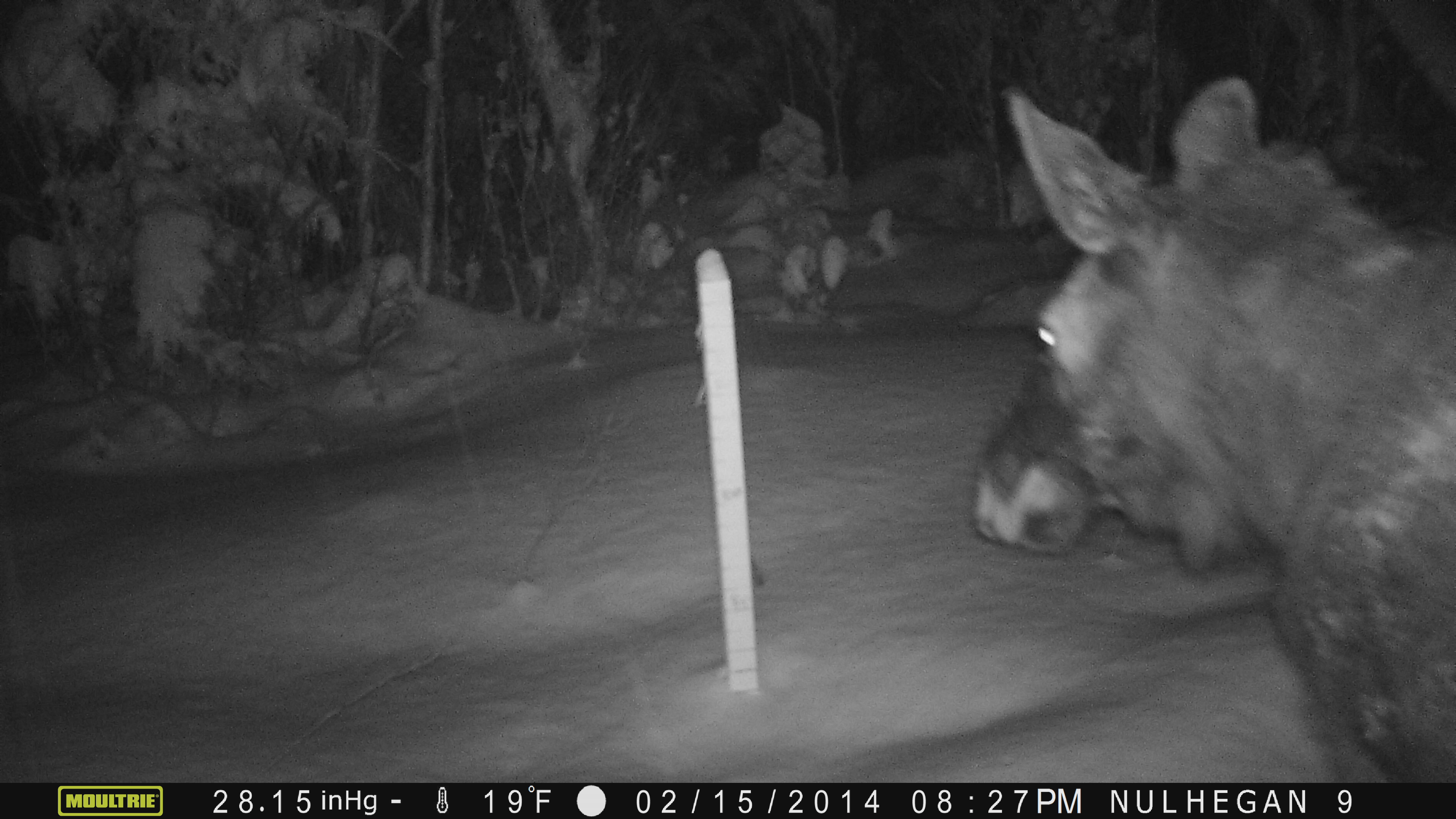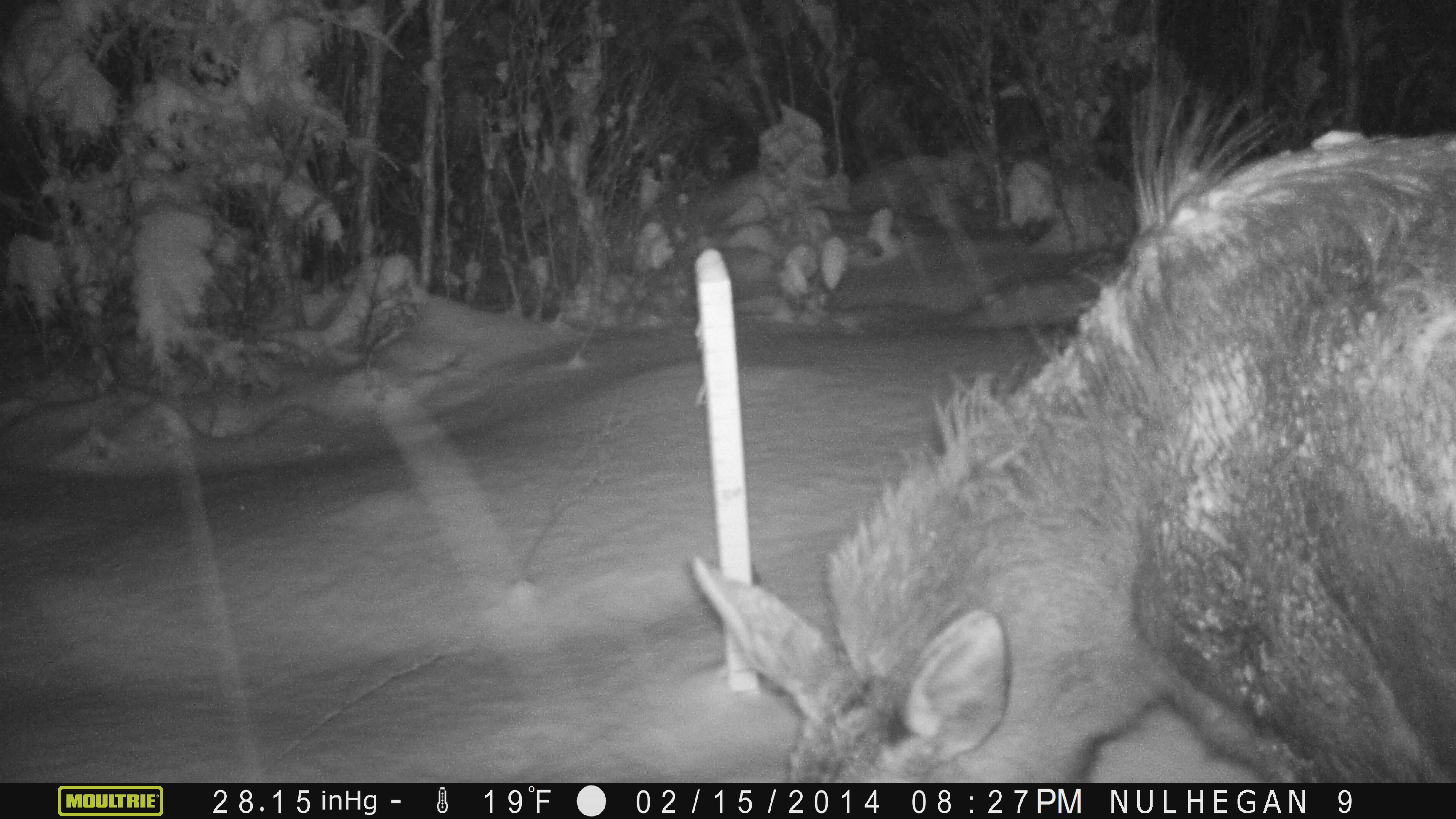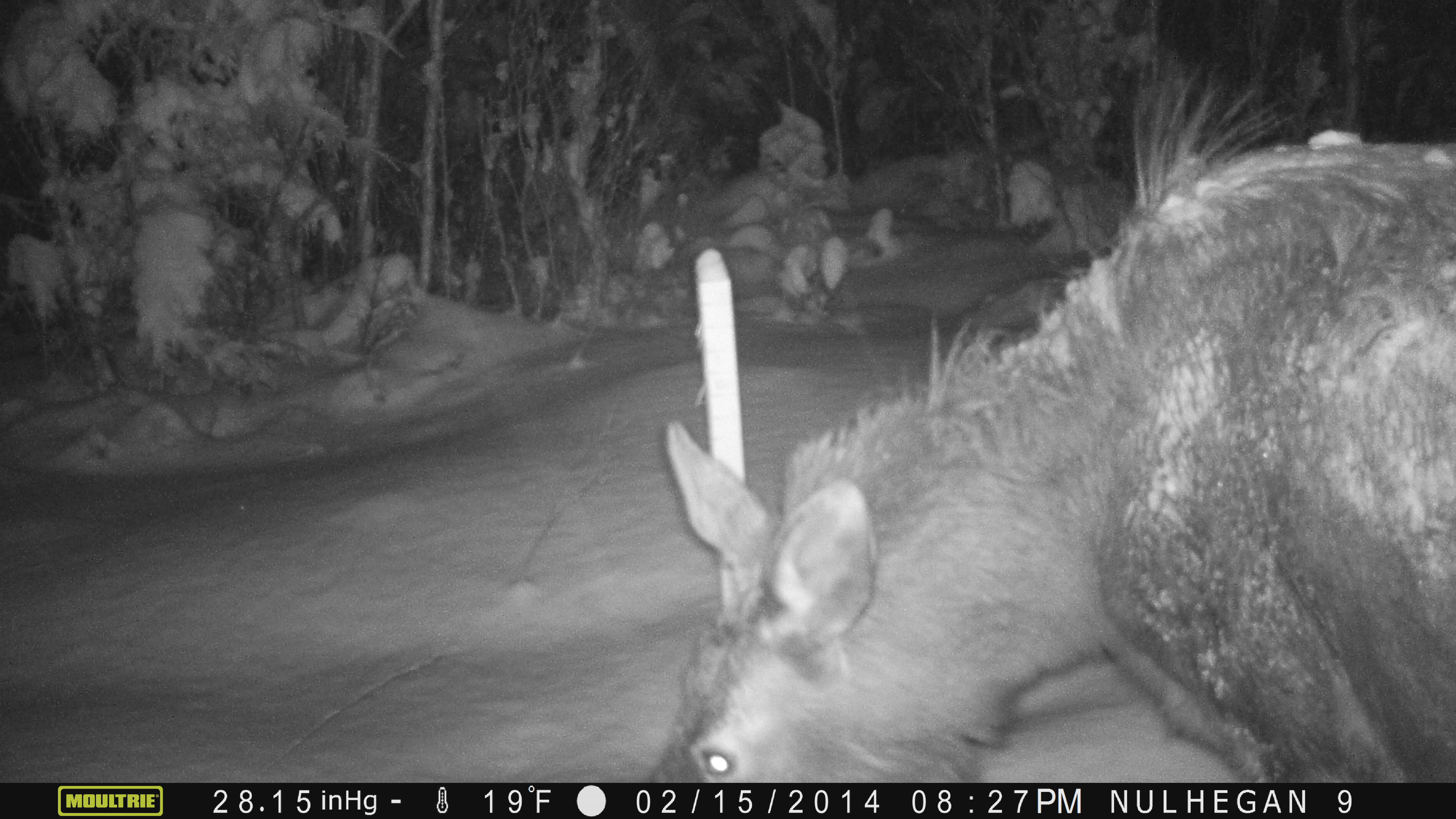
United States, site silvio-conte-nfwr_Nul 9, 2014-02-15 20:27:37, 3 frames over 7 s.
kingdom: Animalia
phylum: Chordata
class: Mammalia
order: Artiodactyla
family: Cervidae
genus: Alces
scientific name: Alces alces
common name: moose